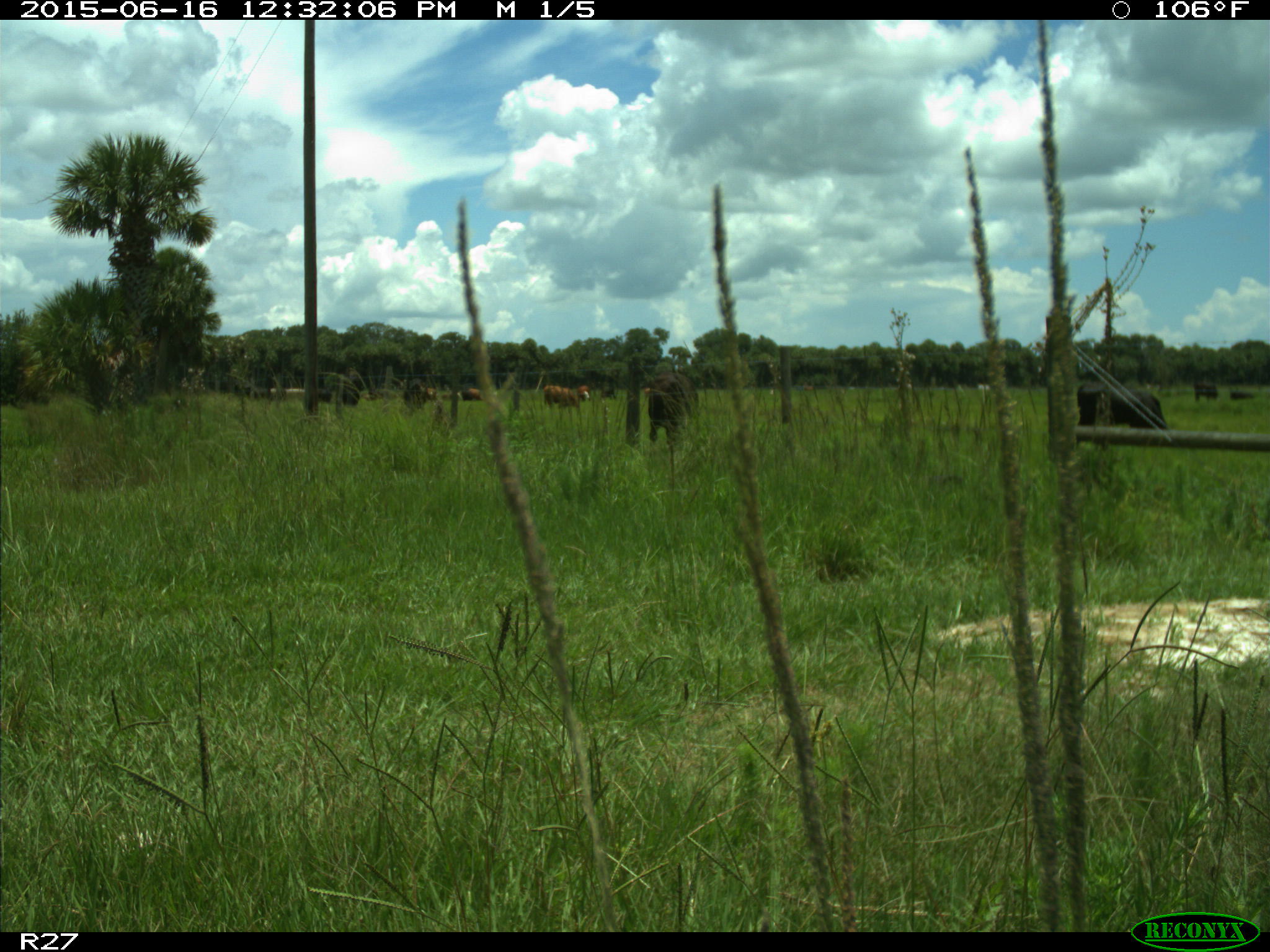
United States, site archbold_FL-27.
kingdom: Animalia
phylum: Chordata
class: Mammalia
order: Artiodactyla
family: Bovidae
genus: Bos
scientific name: Bos taurus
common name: domestic cow